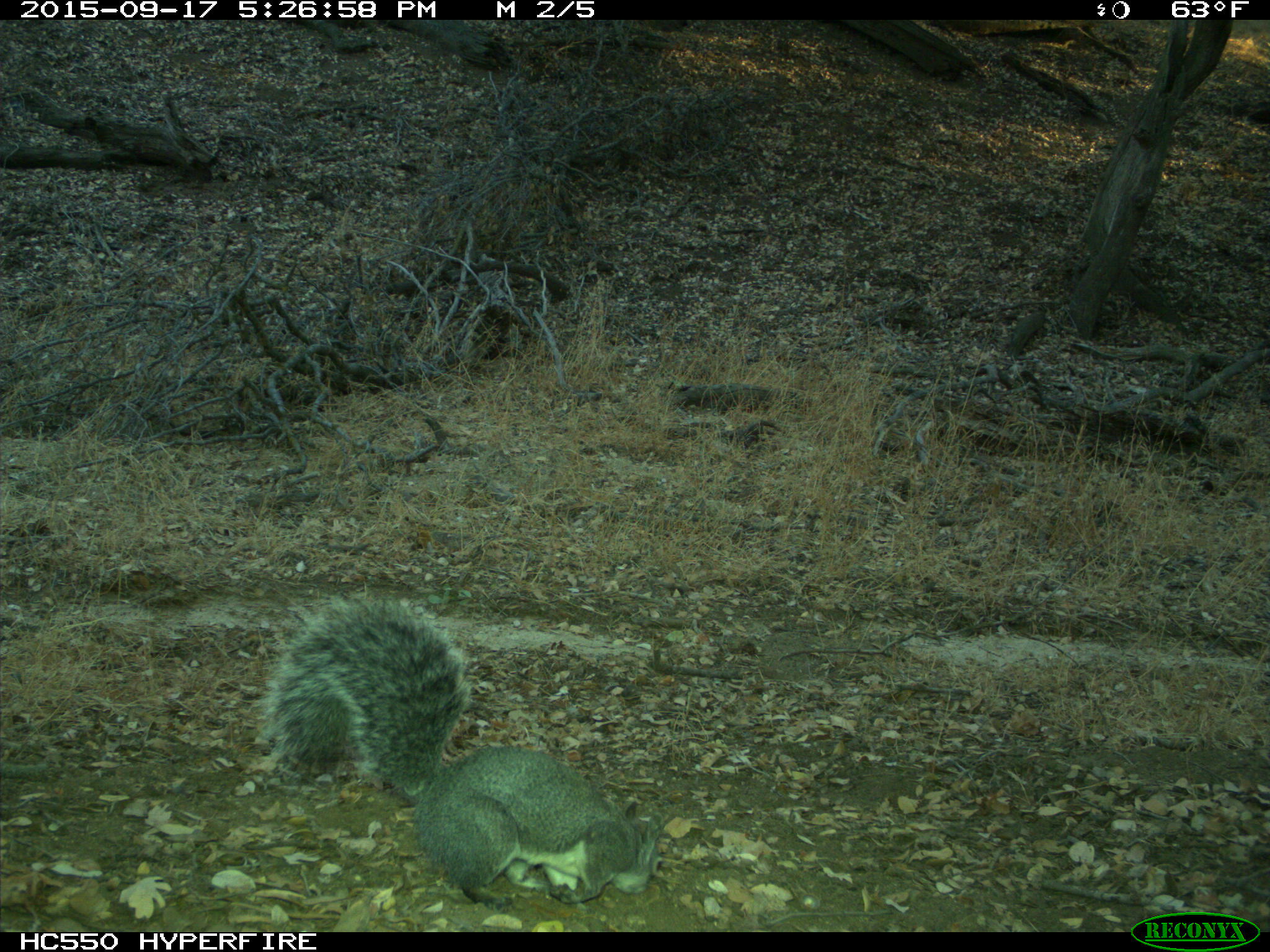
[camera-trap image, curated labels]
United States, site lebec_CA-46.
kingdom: Animalia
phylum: Chordata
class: Mammalia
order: Rodentia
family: Sciuridae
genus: Sciurus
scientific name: Sciurus carolinensis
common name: eastern gray squirrel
Sciurus carolinensis (eastern gray squirrel).